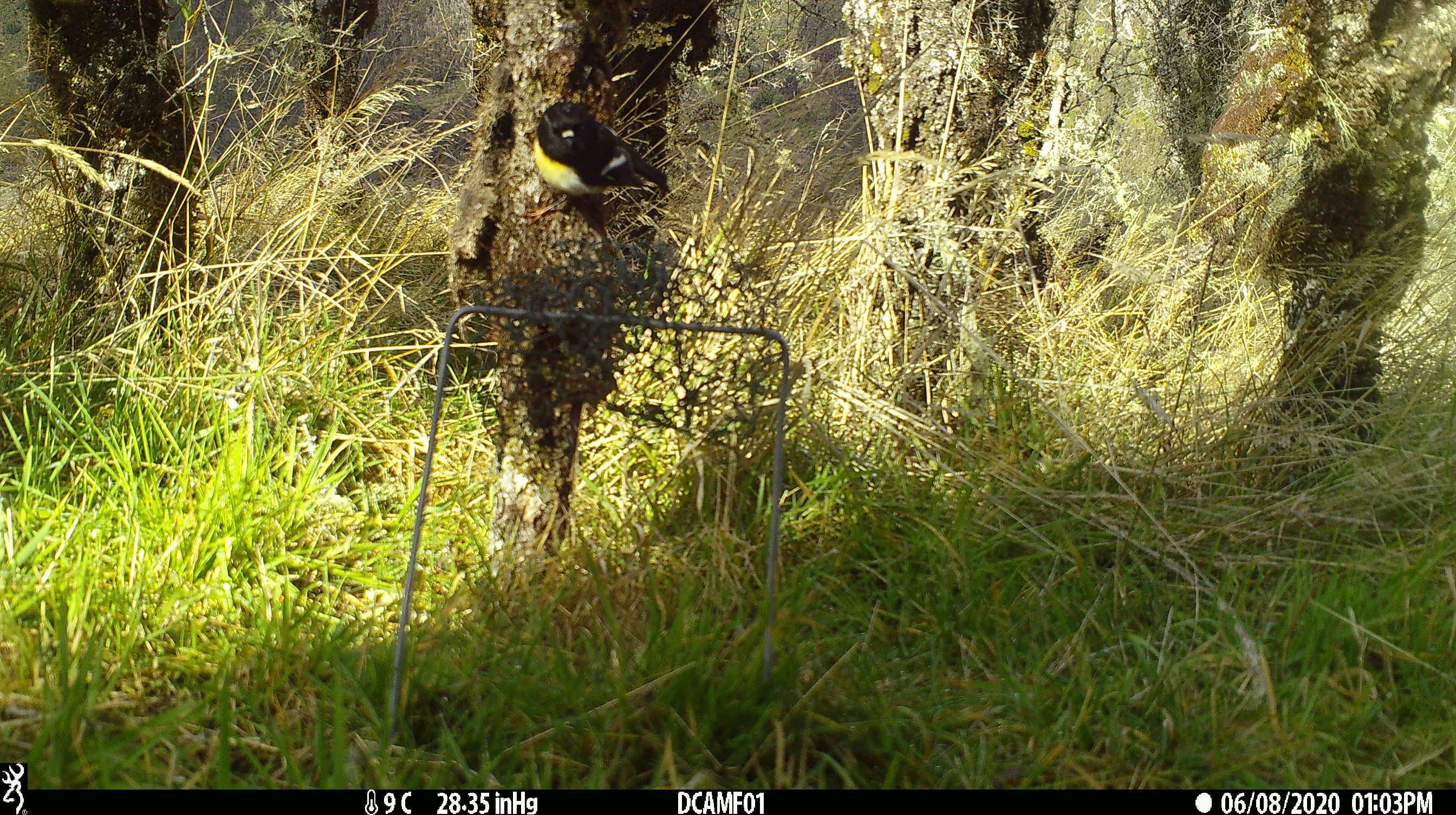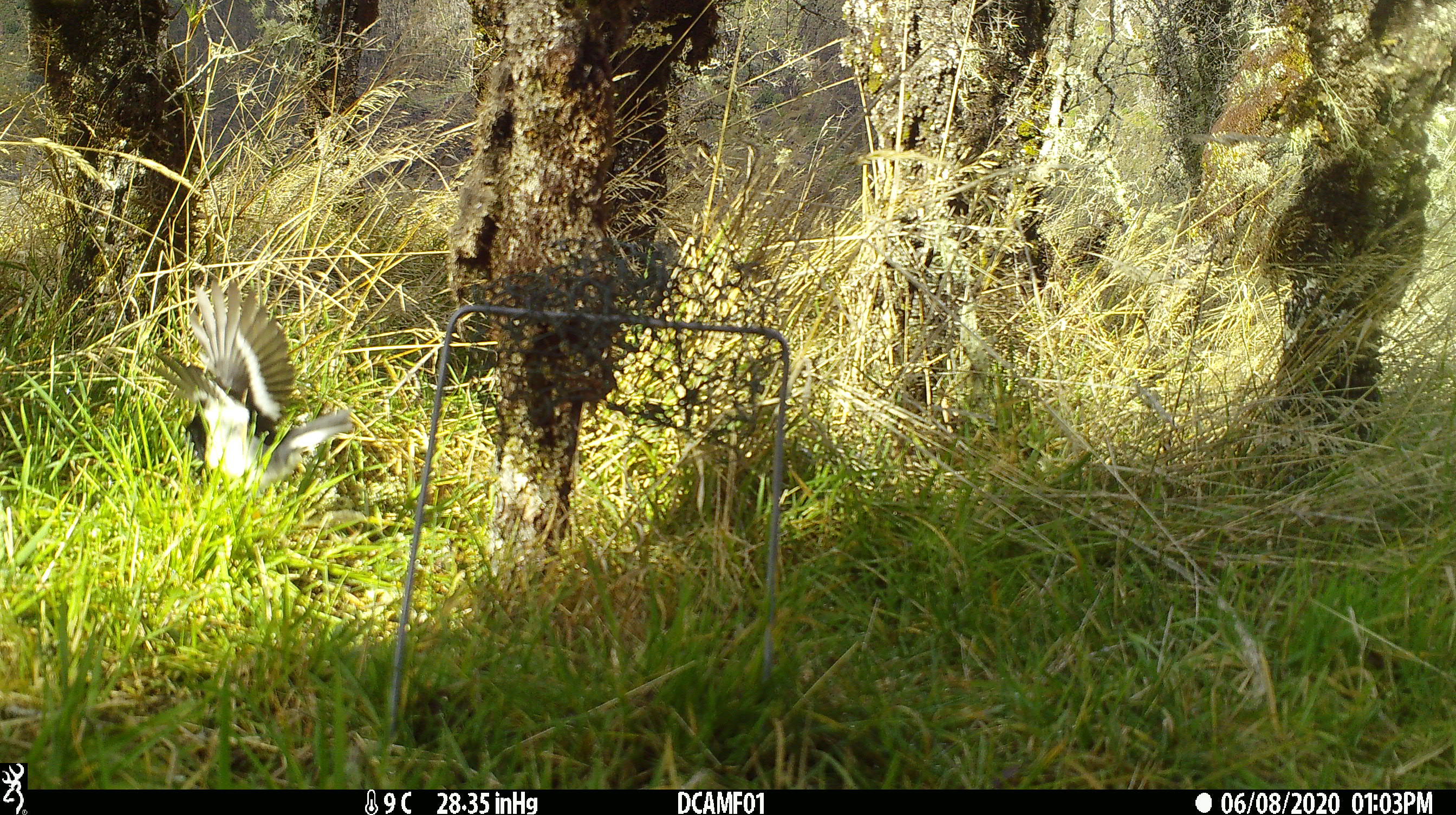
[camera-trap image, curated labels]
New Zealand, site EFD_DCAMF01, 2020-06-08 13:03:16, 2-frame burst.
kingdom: Animalia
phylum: Chordata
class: Aves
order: Passeriformes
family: Petroicidae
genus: Petroica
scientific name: Petroica macrocephala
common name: tomtit